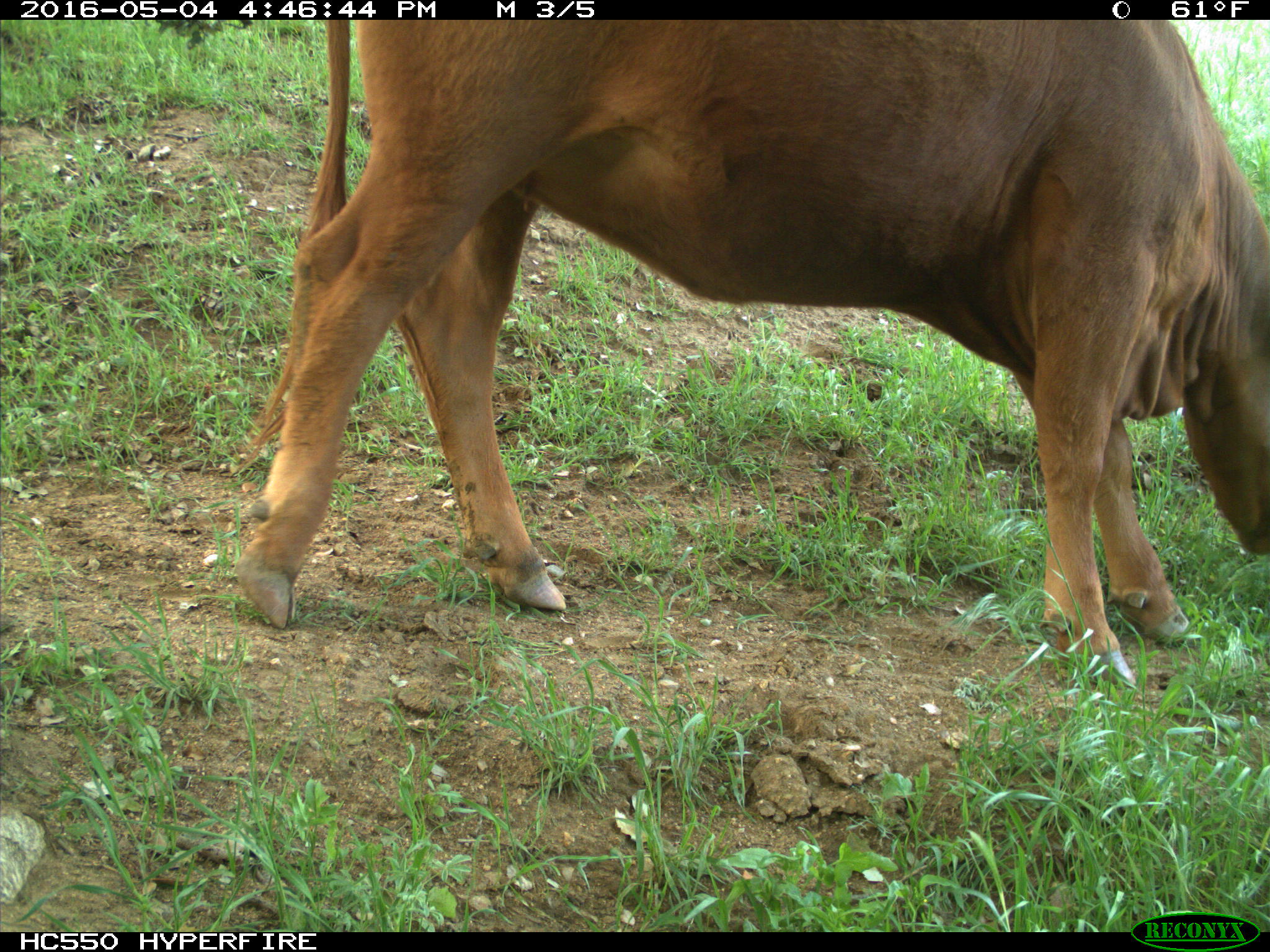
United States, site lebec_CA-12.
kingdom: Animalia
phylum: Chordata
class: Mammalia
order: Artiodactyla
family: Bovidae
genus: Bos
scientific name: Bos taurus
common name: domestic cow